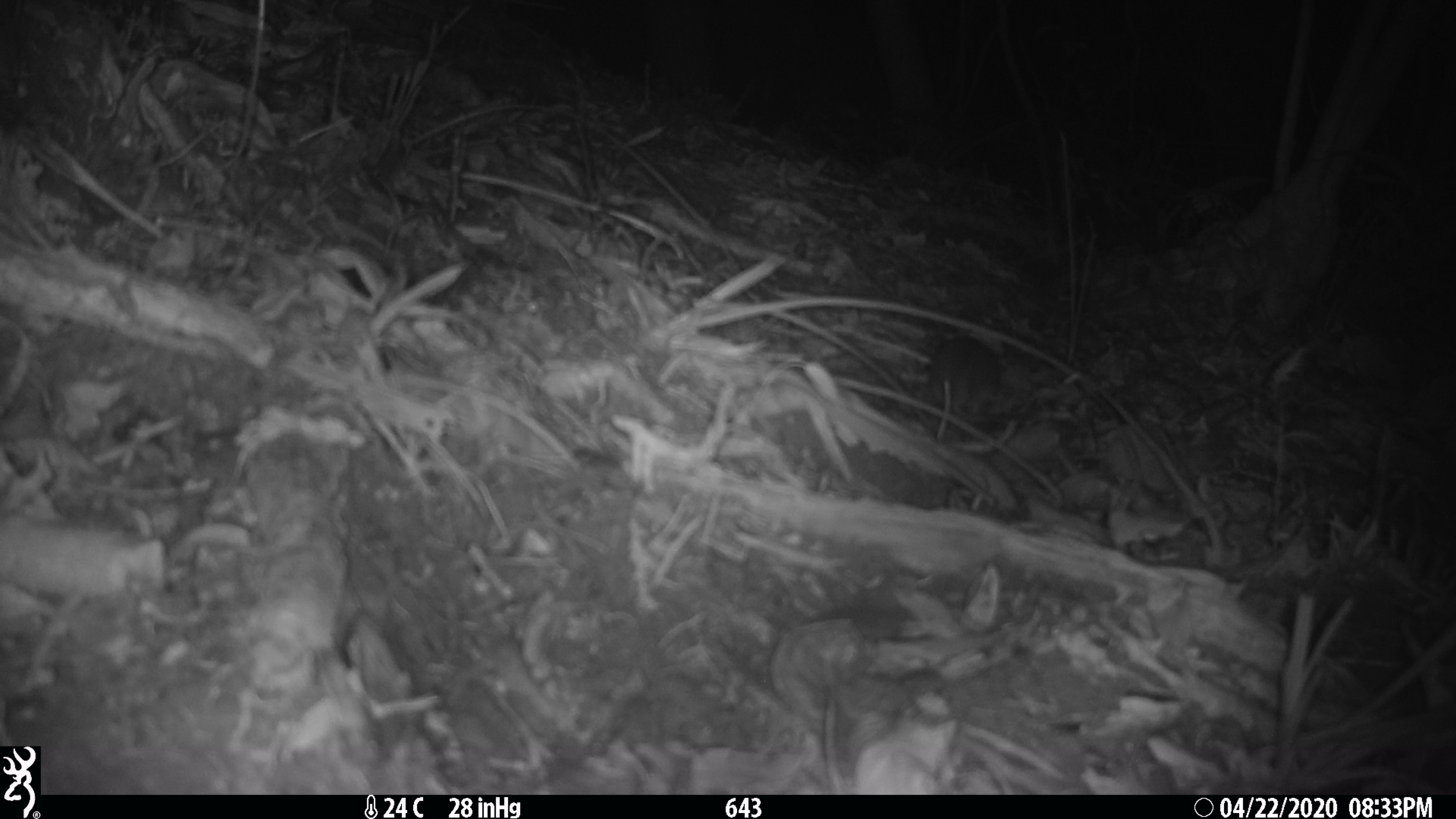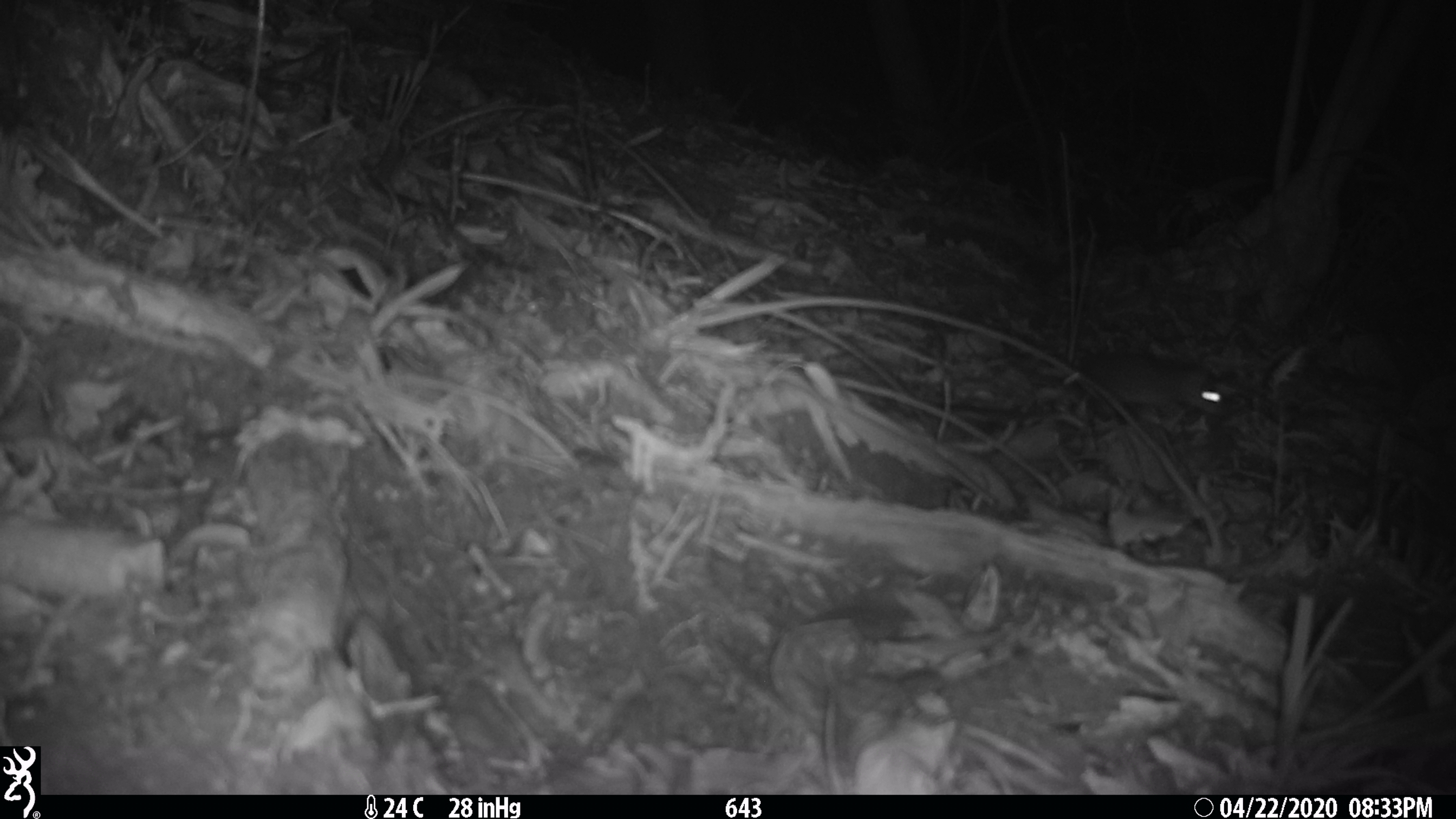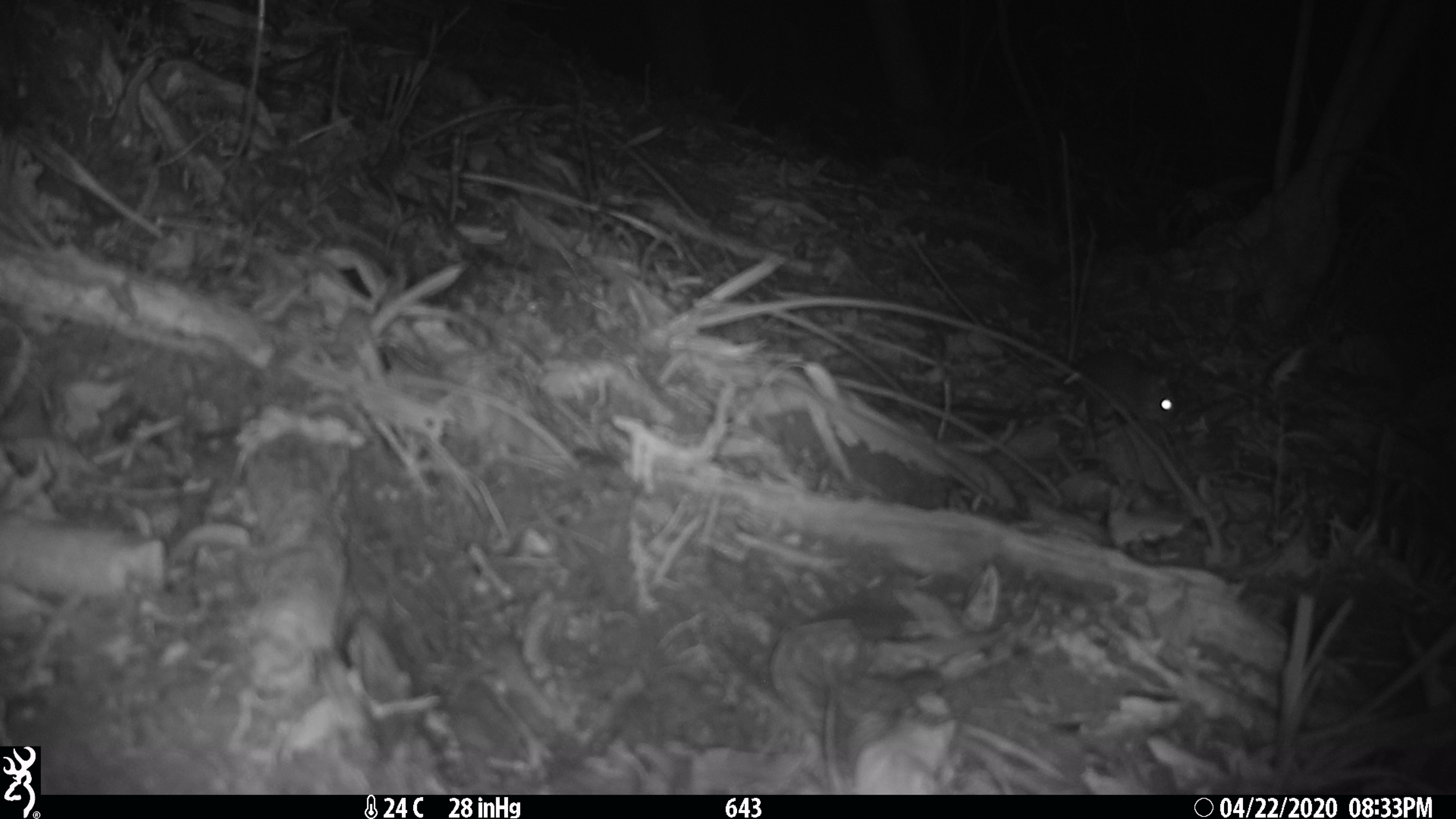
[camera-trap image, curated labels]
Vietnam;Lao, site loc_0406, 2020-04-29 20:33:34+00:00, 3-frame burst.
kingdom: Animalia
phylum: Chordata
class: Mammalia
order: Rodentia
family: Muridae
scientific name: Muridae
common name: old-world mice and rats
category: unidentified murid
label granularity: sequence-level